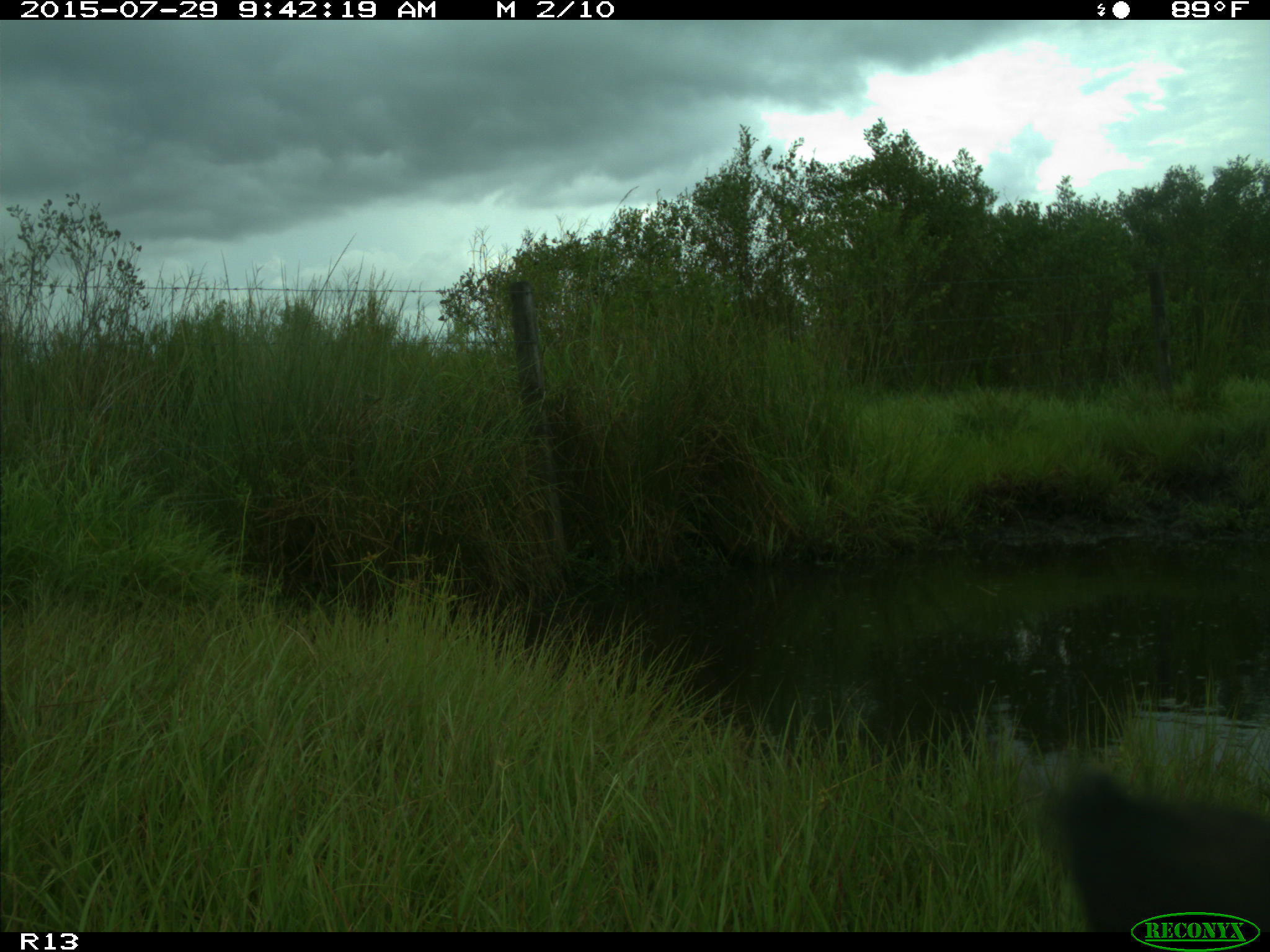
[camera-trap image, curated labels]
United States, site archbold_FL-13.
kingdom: Animalia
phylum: Chordata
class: Mammalia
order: Artiodactyla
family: Bovidae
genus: Bos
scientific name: Bos taurus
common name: domestic cow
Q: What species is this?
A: Bos taurus (domestic cow).